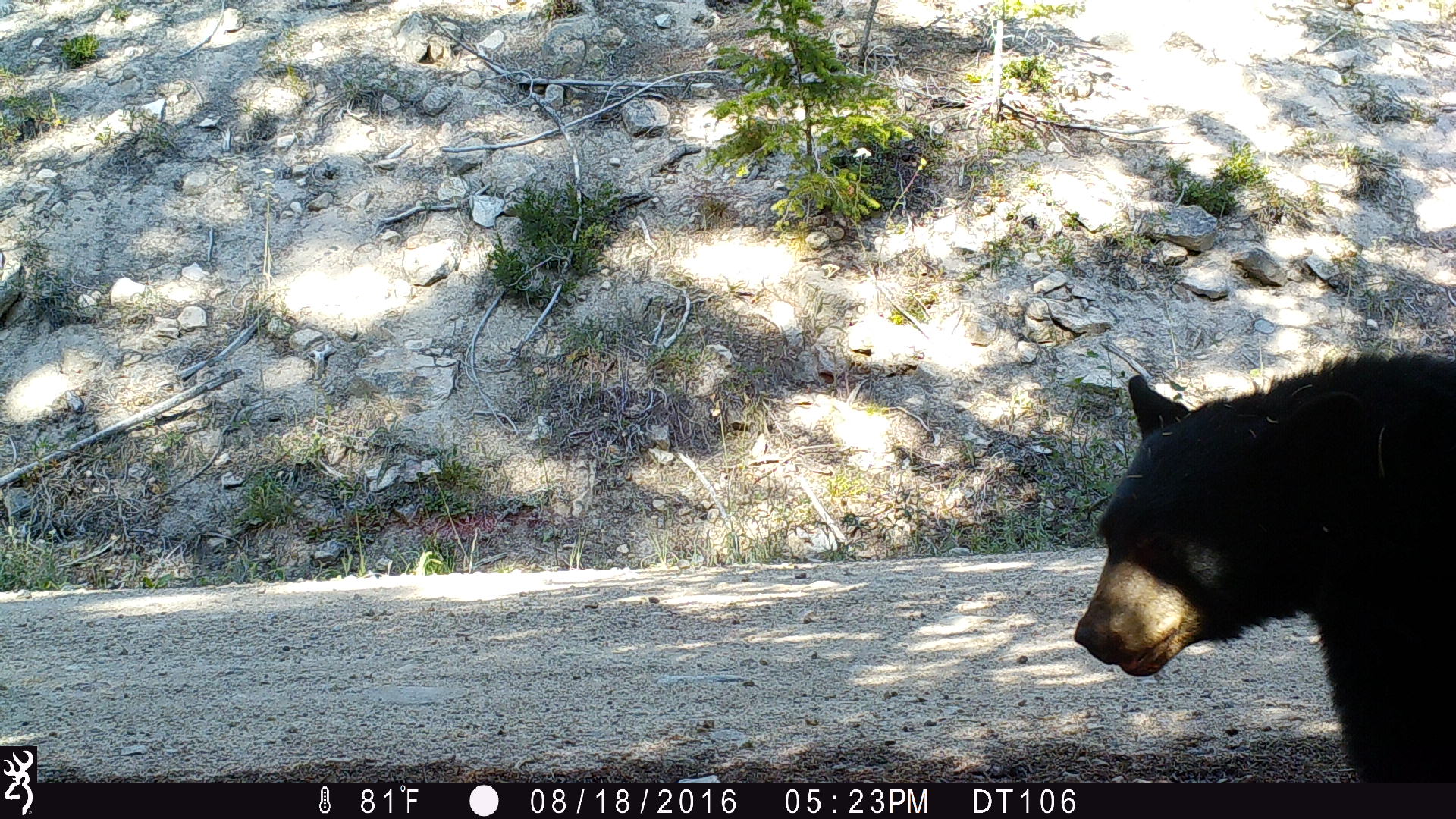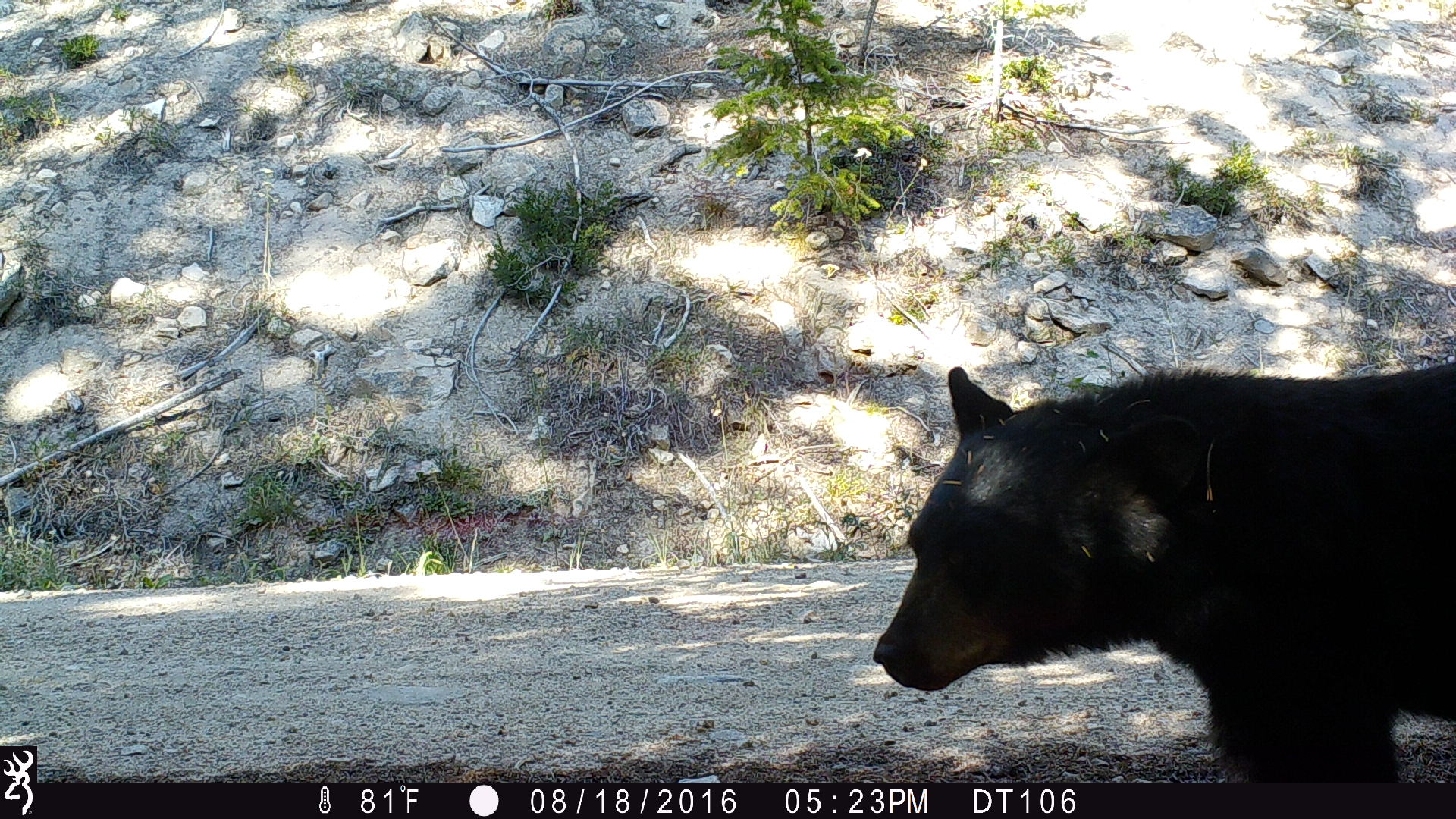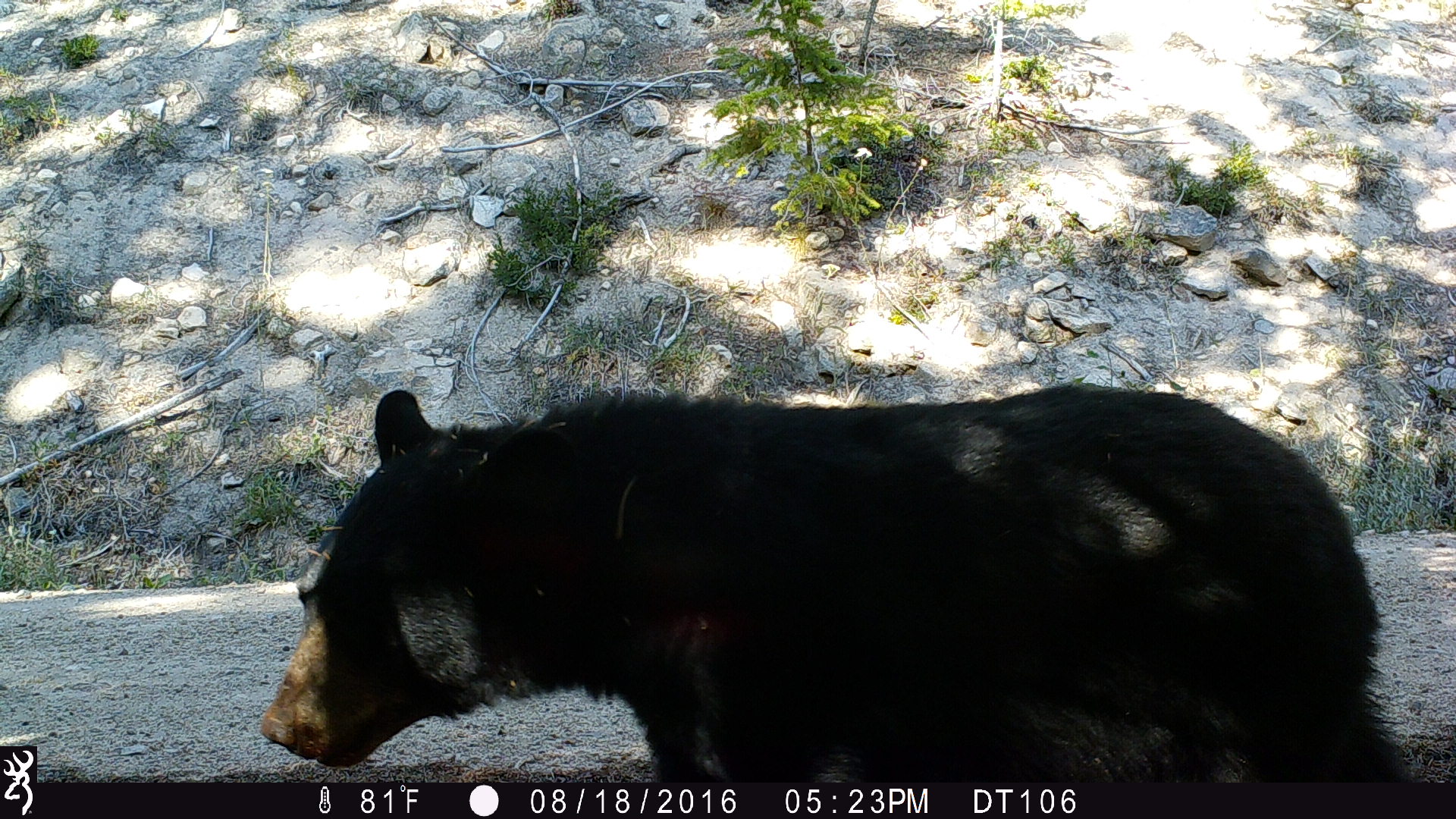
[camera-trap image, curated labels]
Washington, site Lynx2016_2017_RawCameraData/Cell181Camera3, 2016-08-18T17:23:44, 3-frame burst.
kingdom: Animalia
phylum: Chordata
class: Mammalia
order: Carnivora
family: Ursidae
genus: Ursus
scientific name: Ursus americanus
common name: american black bear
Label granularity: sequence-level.